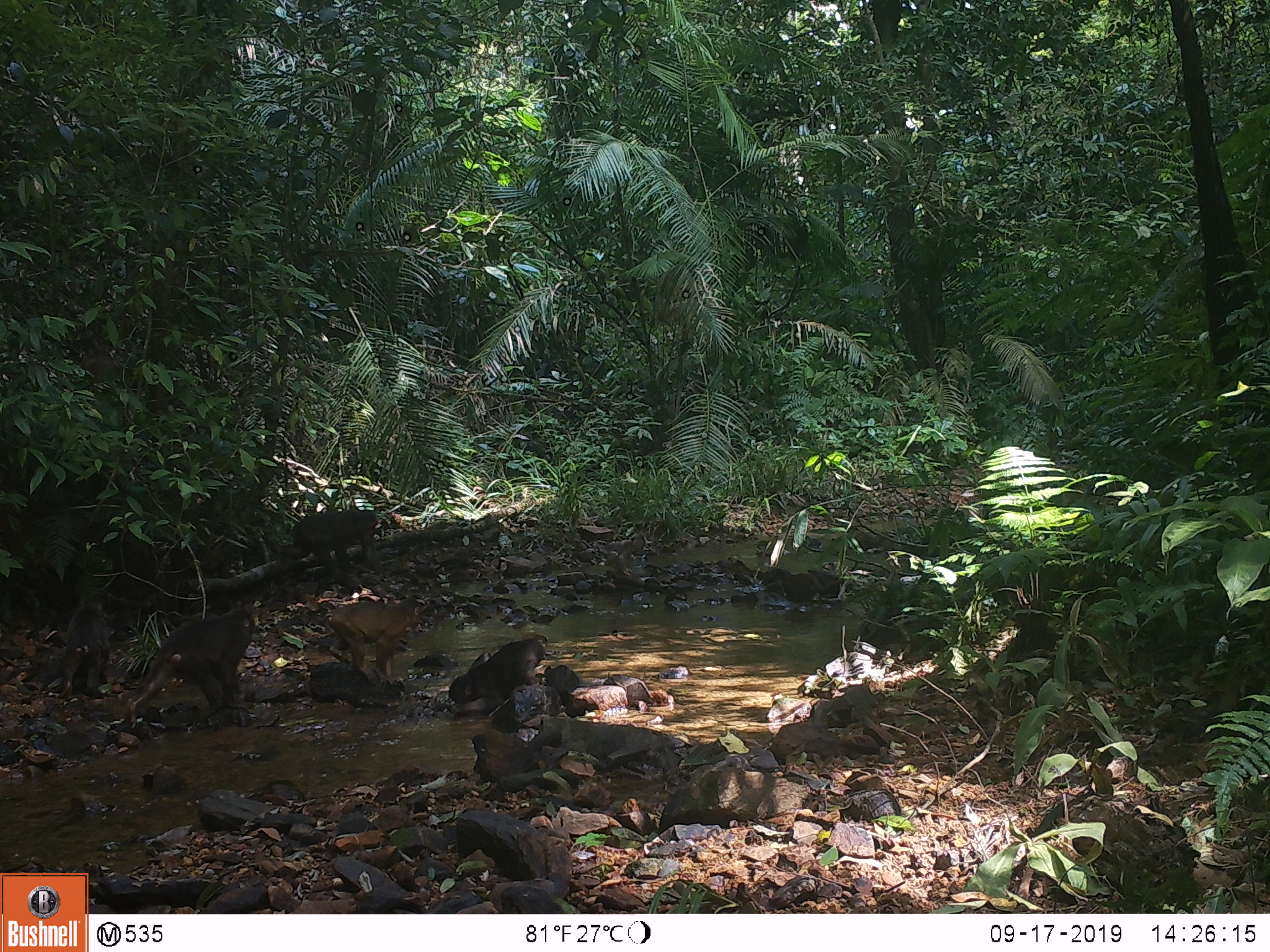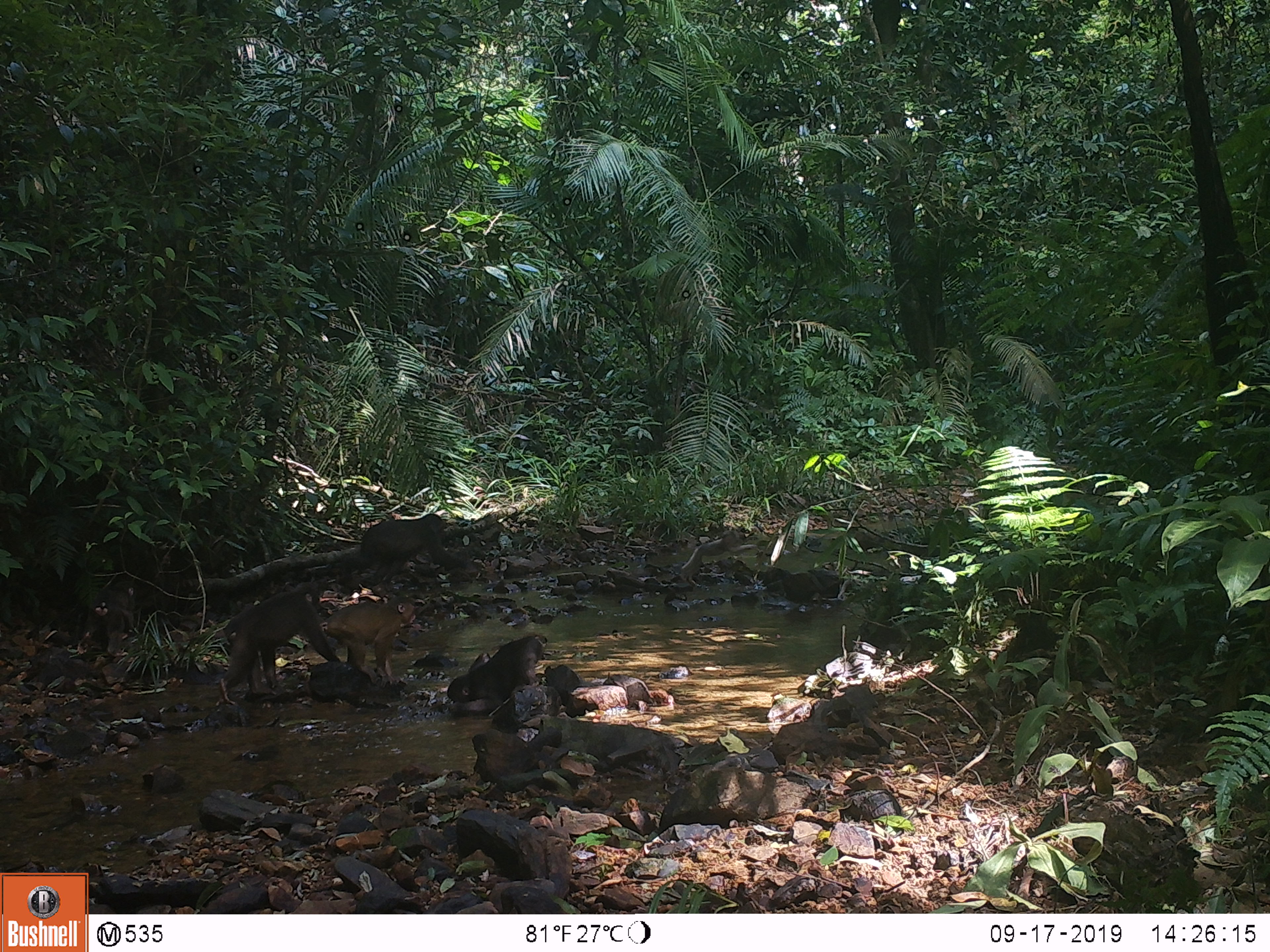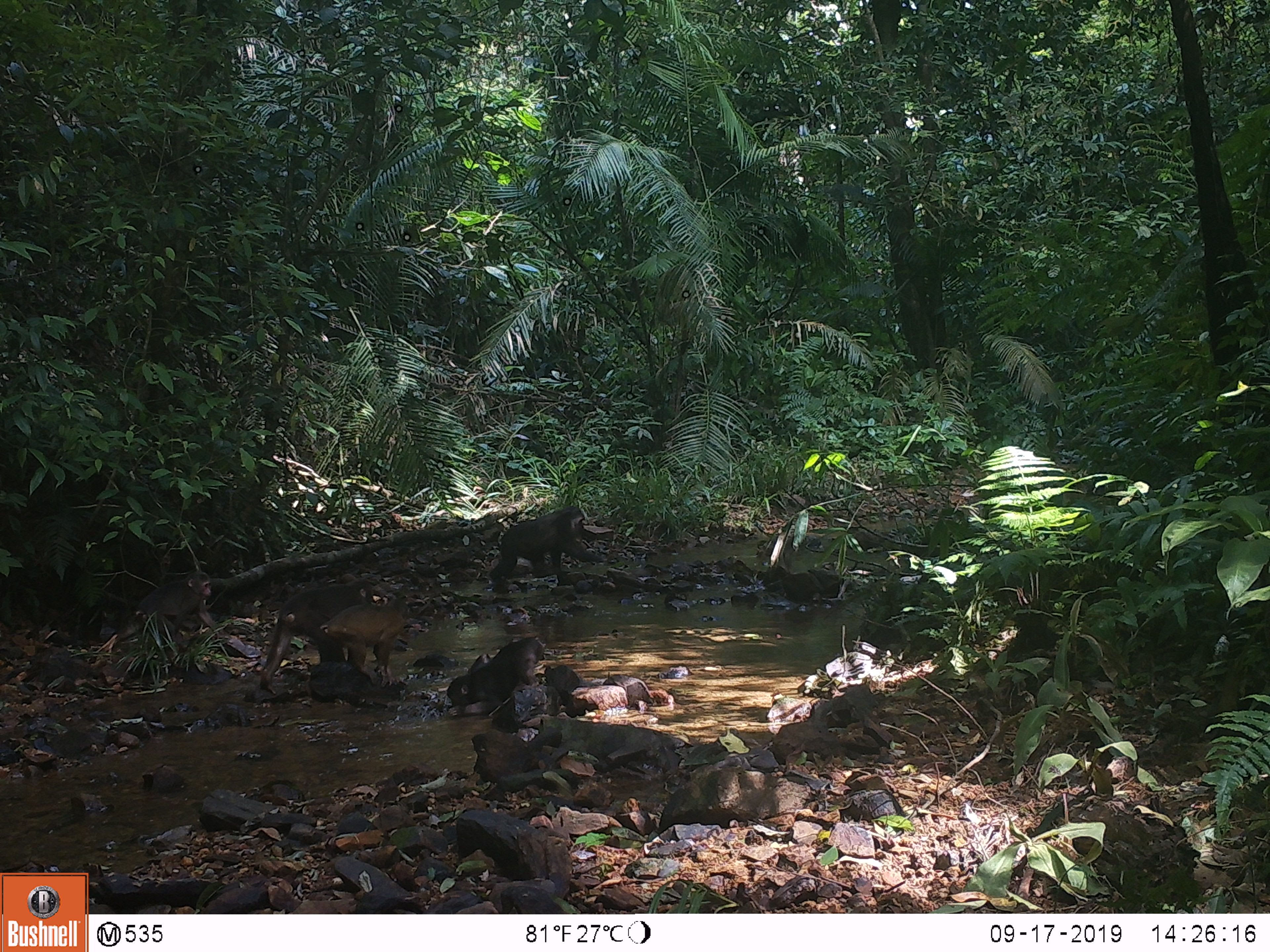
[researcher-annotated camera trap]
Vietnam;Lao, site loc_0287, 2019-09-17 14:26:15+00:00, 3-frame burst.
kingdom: Animalia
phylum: Chordata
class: Mammalia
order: Primates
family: Cercopithecidae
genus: Macaca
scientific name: Macaca arctoides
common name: stump-tailed macaque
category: stump tailed macaque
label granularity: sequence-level